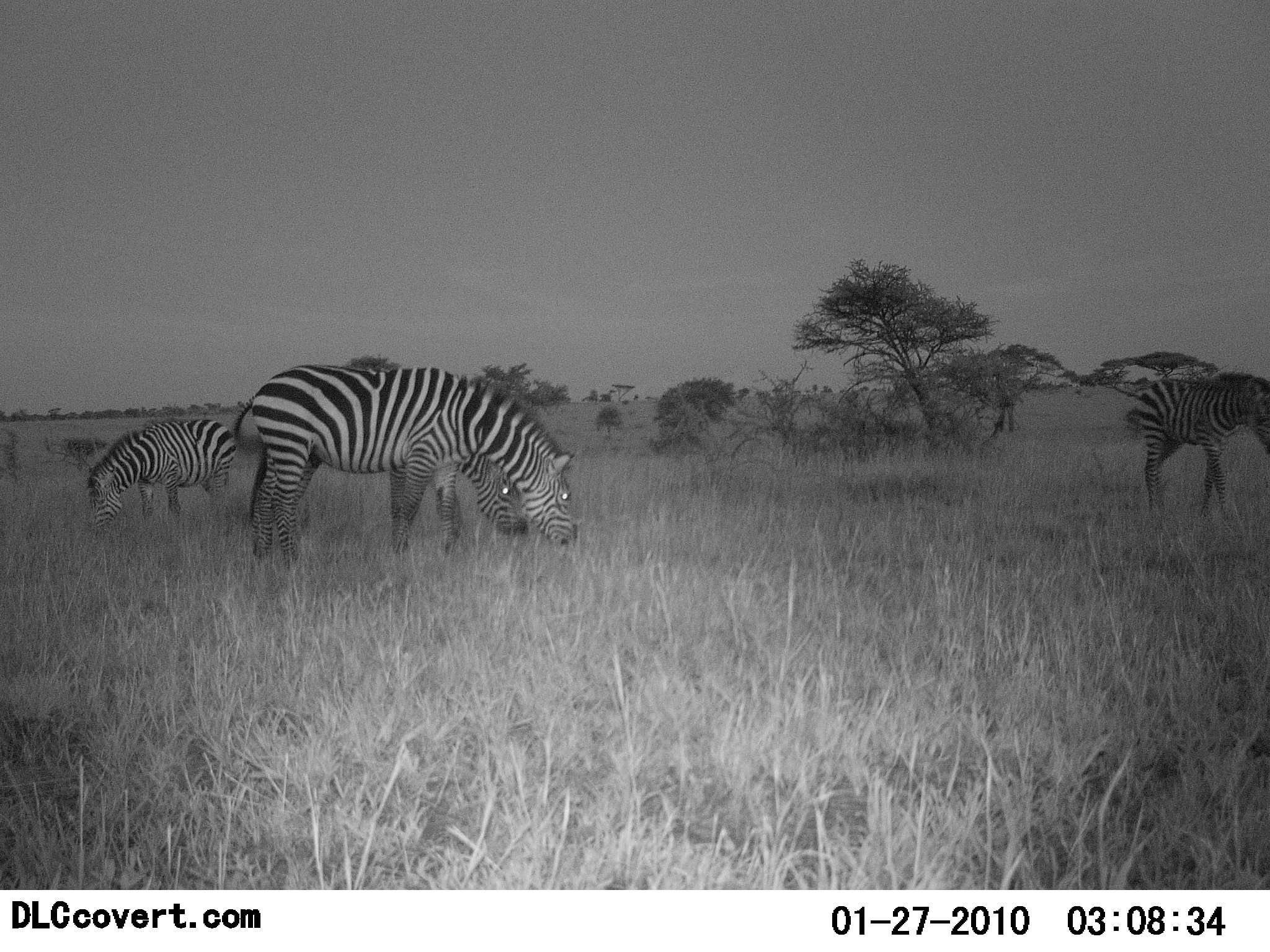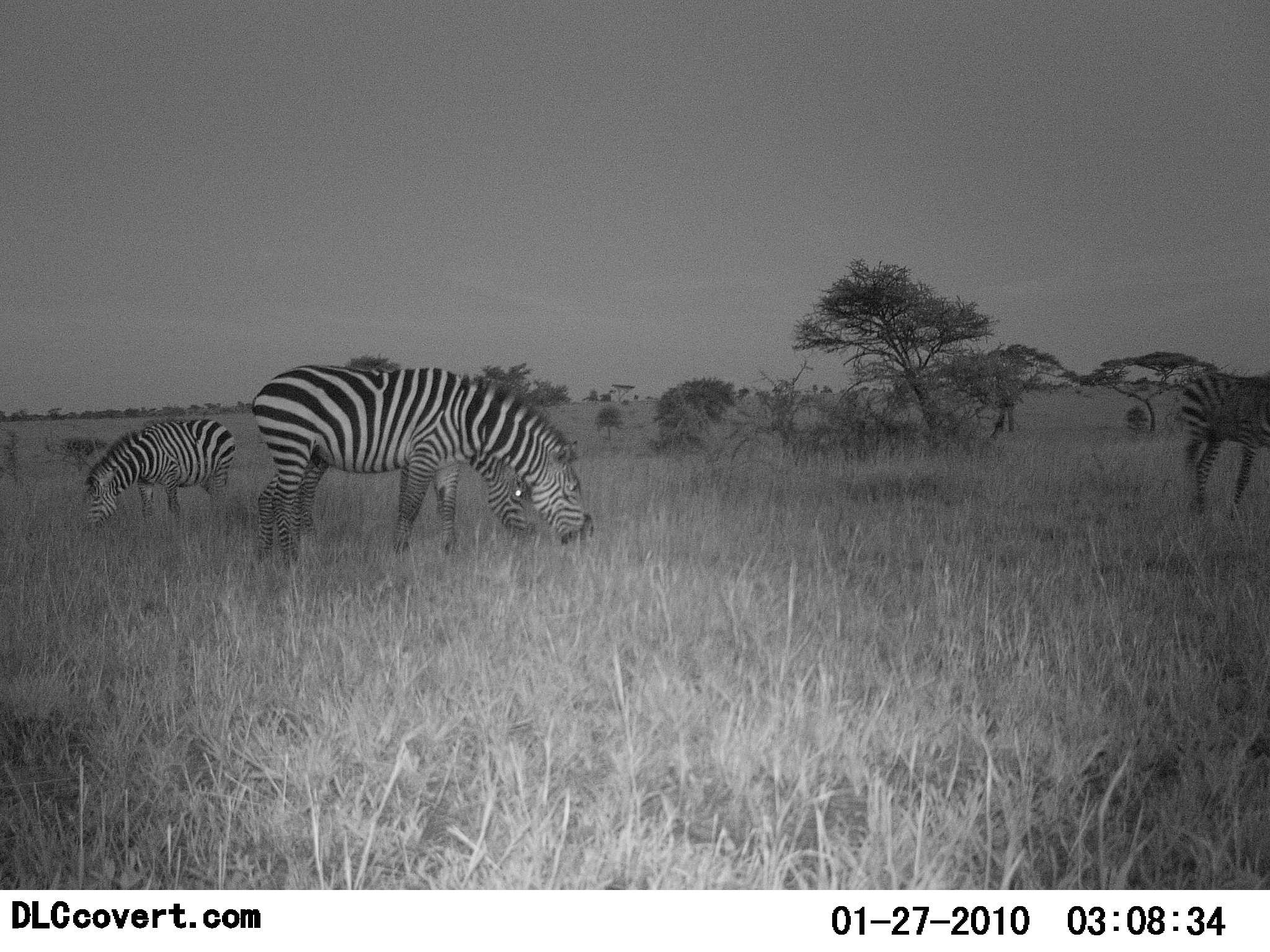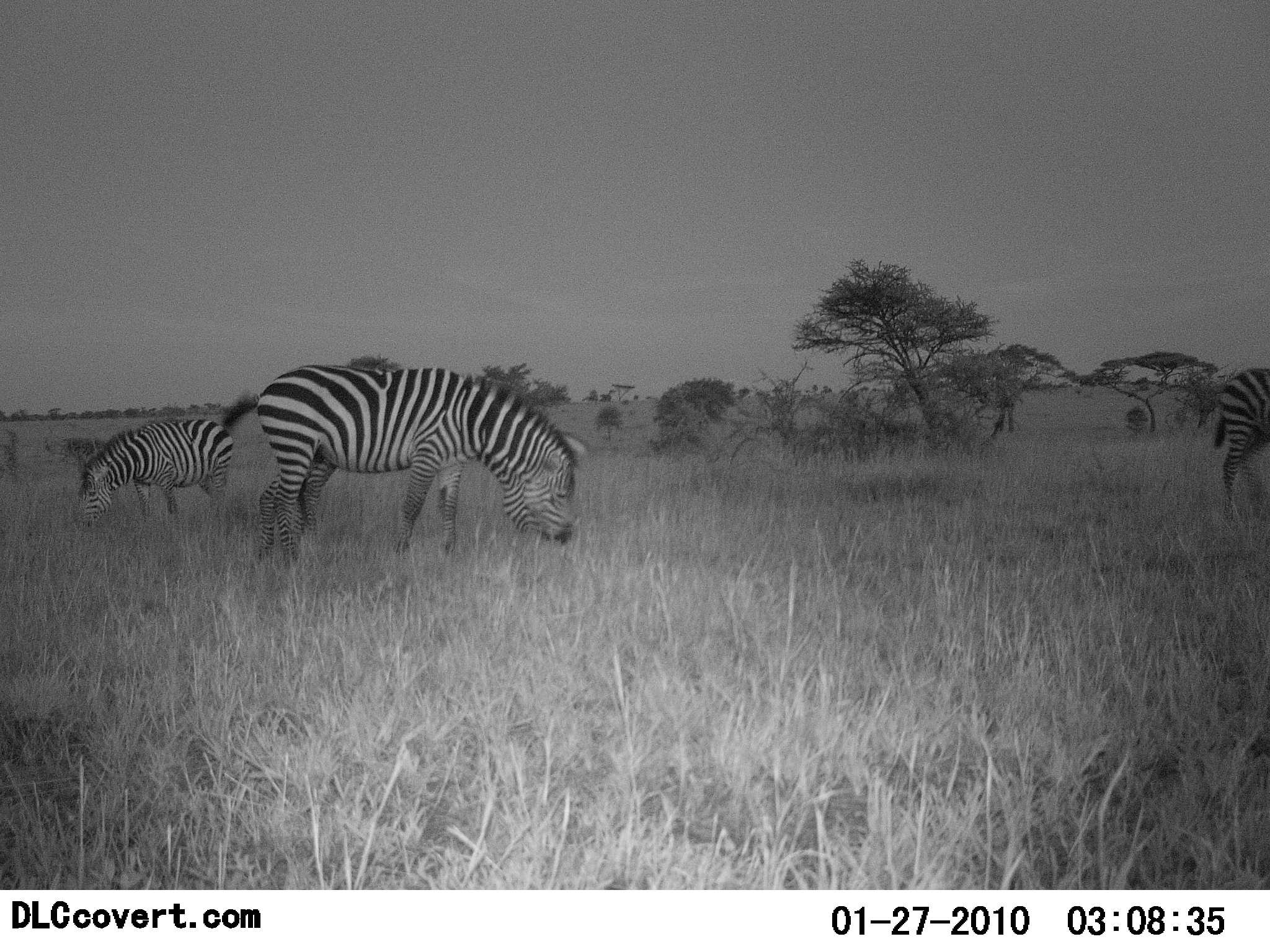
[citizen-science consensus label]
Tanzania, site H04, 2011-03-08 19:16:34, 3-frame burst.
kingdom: Animalia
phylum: Chordata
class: Mammalia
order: Perissodactyla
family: Equidae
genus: Equus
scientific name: Equus quagga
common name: plains zebra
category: zebra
Zebra (plains zebra) (Equus quagga), count 4. Behavior (volunteer vote fractions): standing 42%, resting 0%, moving 25%, interacting 0%. Young present (vote fraction): 0%. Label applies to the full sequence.